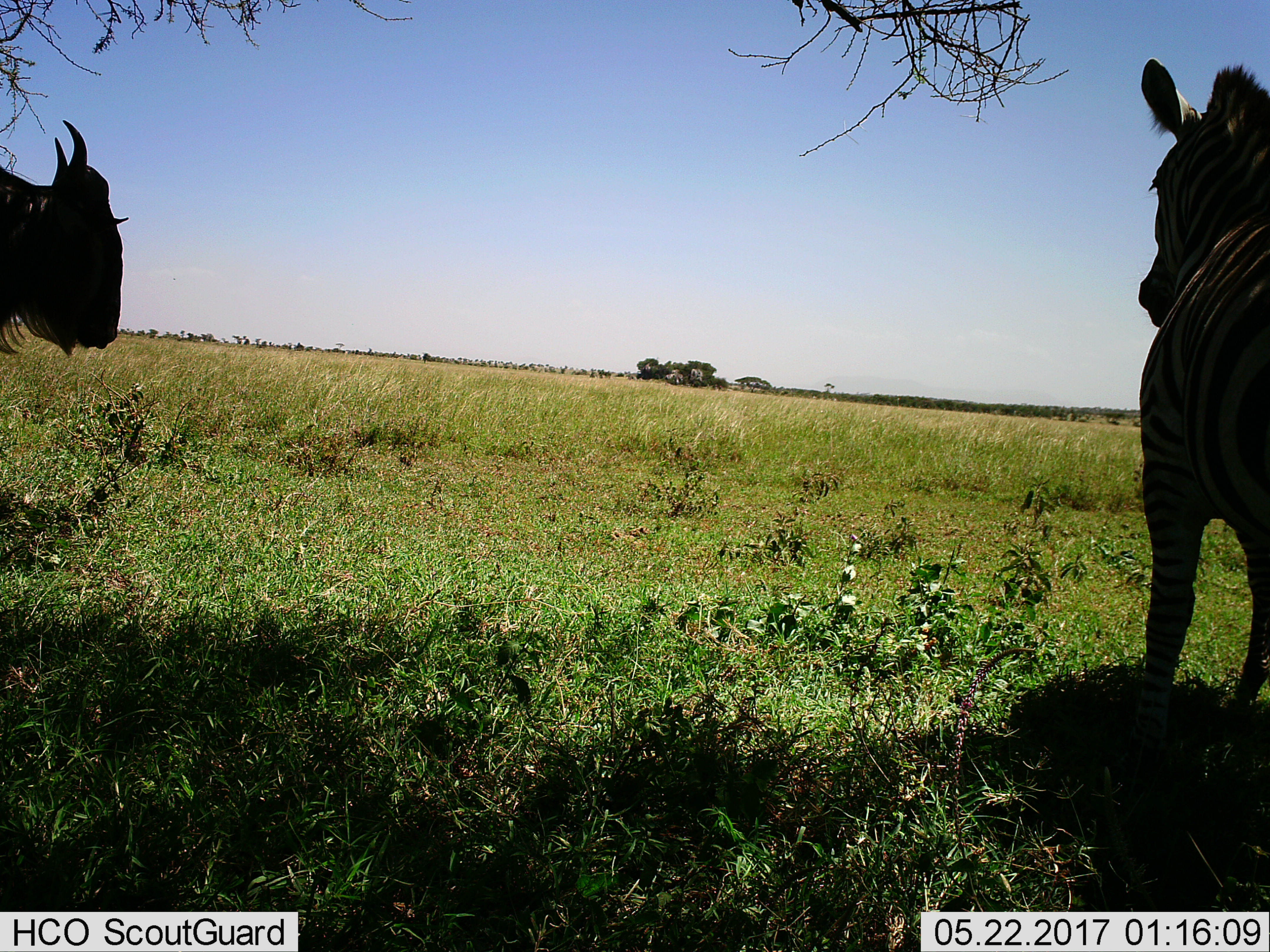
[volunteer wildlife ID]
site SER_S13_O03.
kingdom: Animalia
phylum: Chordata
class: Mammalia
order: Artiodactyla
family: Bovidae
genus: Connochaetes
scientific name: Connochaetes taurinus taurinus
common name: blue wildebeest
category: wildebeestblue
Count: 1.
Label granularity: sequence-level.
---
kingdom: Animalia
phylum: Chordata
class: Mammalia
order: Perissodactyla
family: Equidae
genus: Equus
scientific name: Equus quagga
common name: plains zebra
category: zebraplains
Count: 1.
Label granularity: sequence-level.